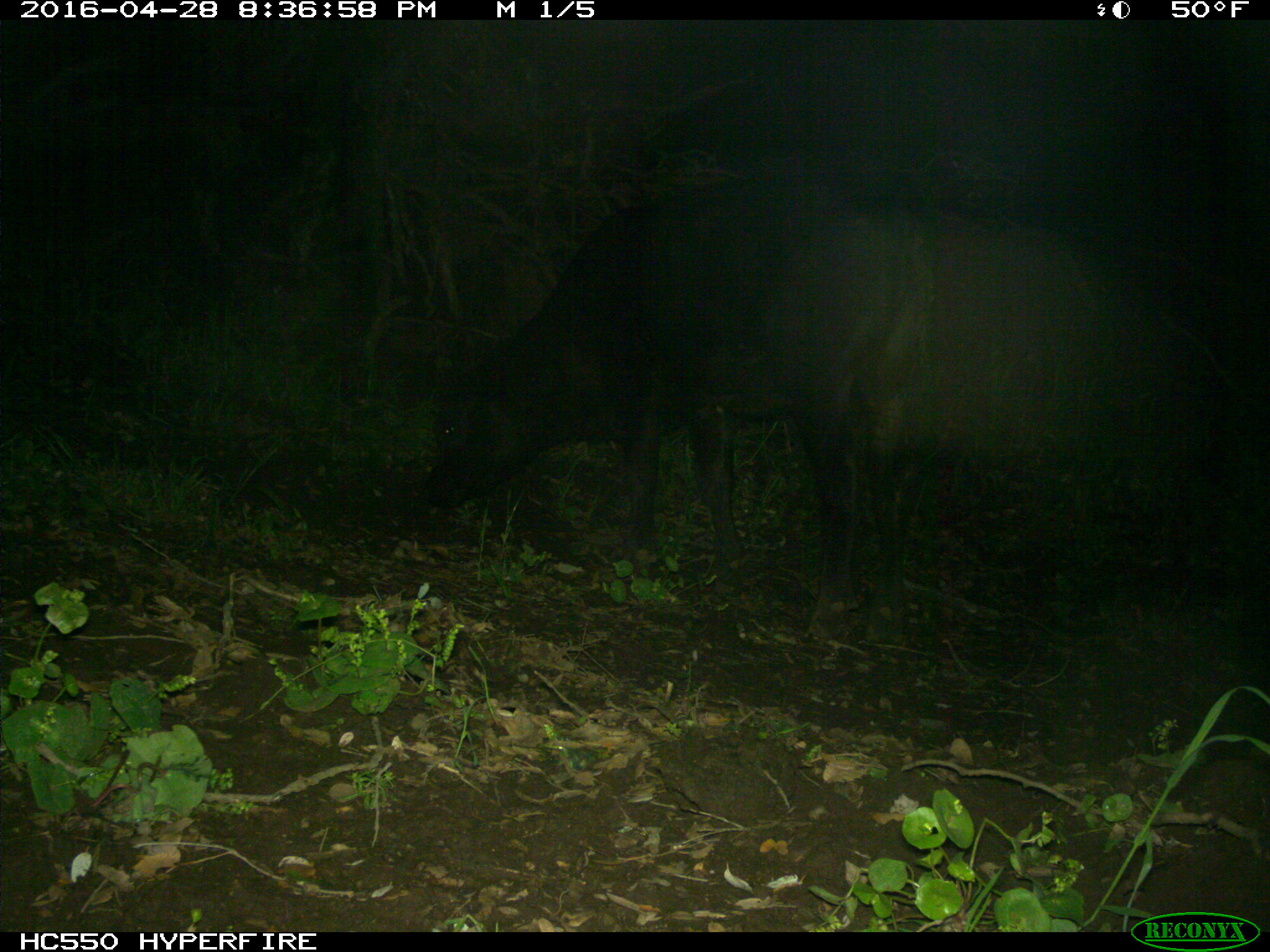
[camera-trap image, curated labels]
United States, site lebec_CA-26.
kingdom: Animalia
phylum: Chordata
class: Mammalia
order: Artiodactyla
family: Bovidae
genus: Bos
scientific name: Bos taurus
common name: domestic cow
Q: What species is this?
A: Bos taurus (domestic cow).